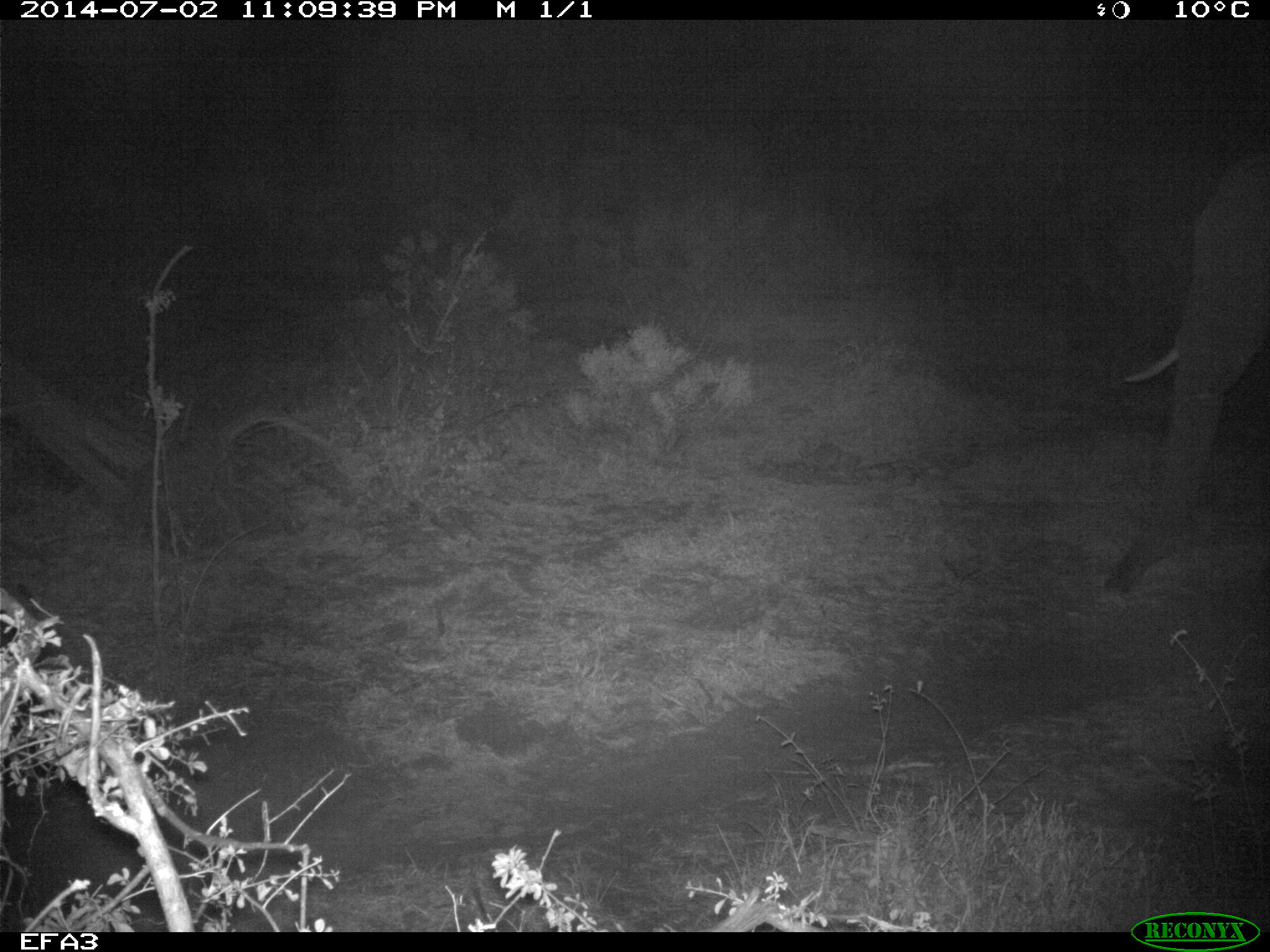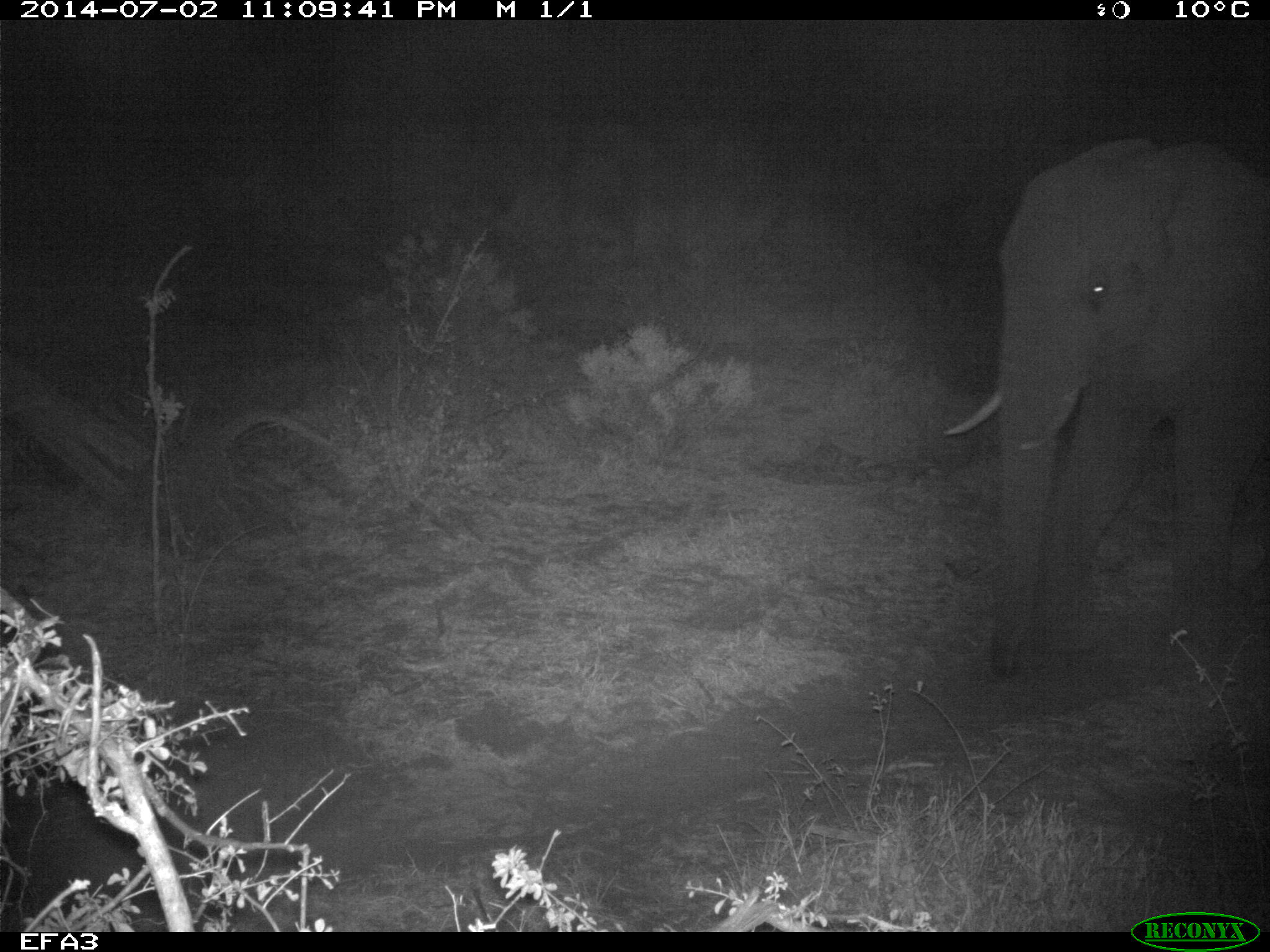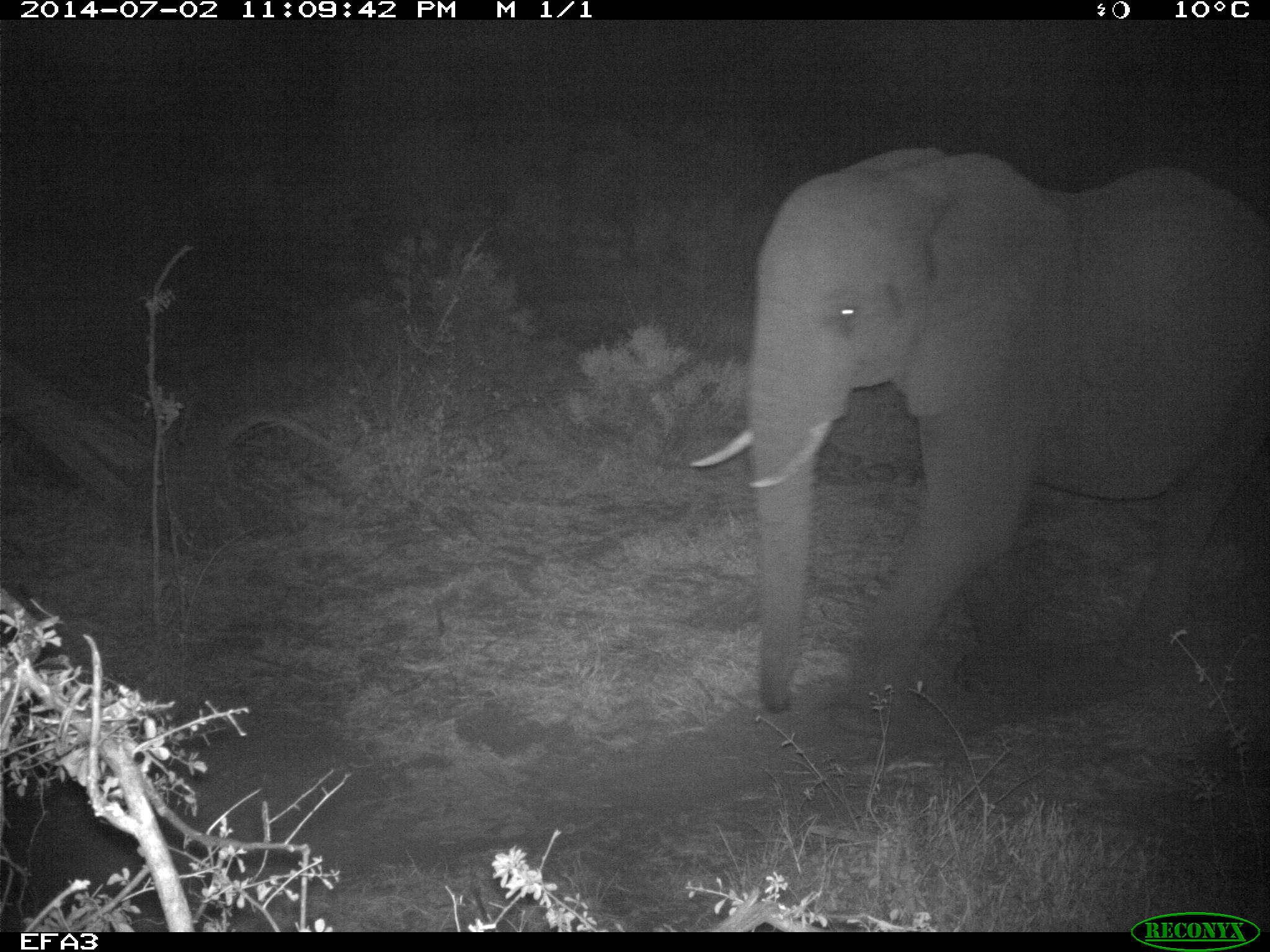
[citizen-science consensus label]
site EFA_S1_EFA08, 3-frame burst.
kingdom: Animalia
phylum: Chordata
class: Mammalia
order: Proboscidea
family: Elephantidae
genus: Loxodonta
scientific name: Loxodonta africana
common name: african bush elephant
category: elephant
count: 1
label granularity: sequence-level